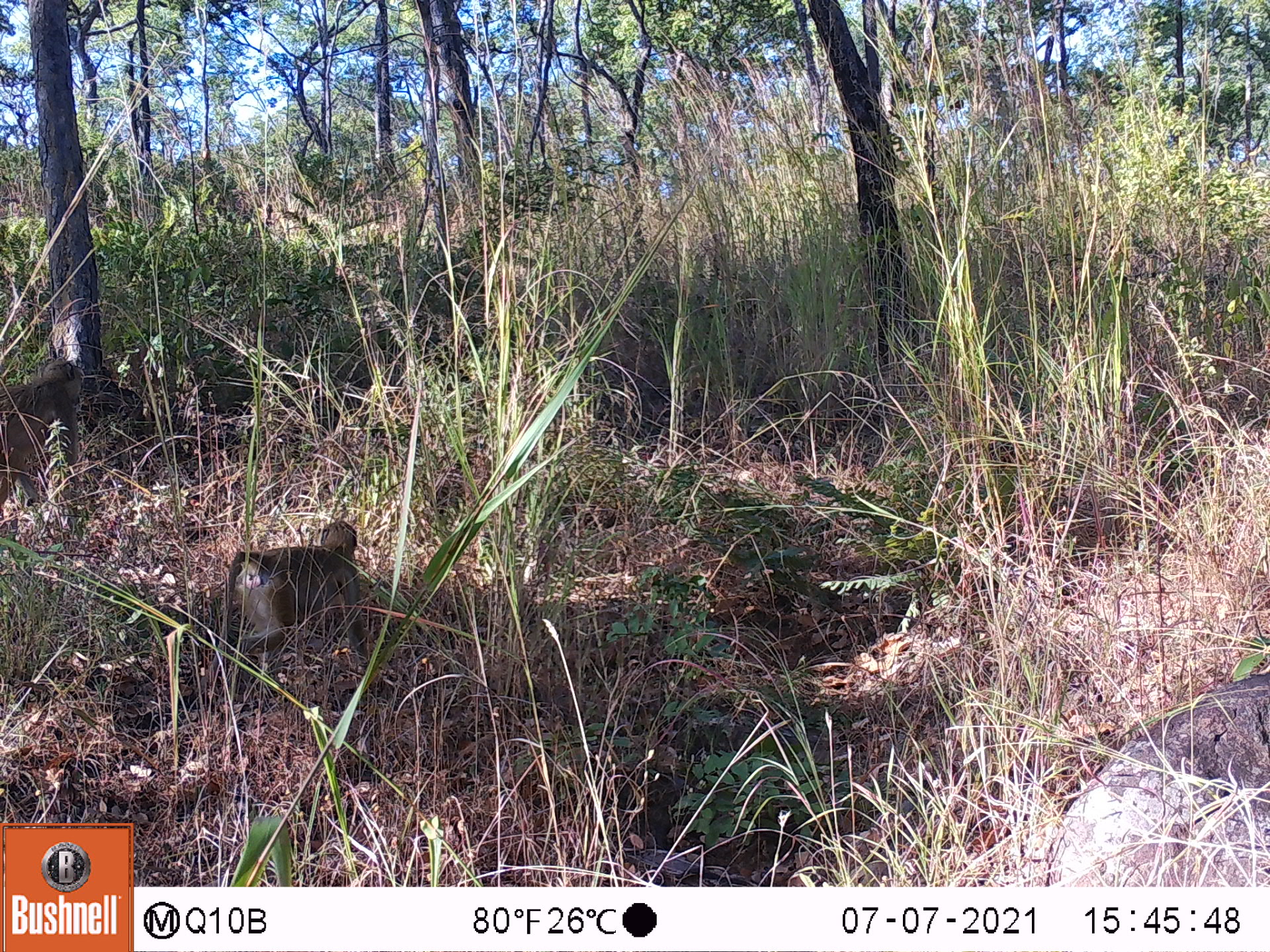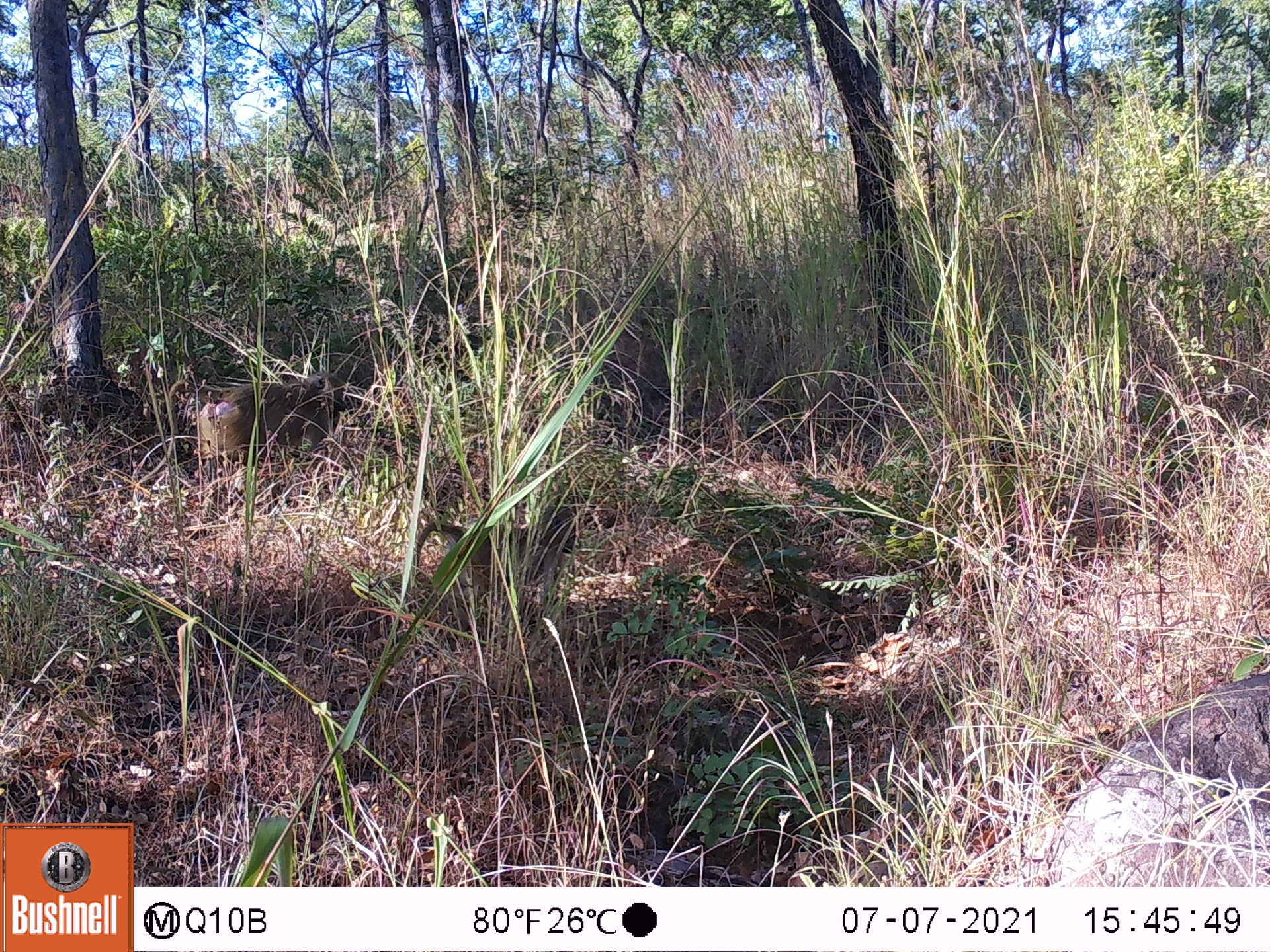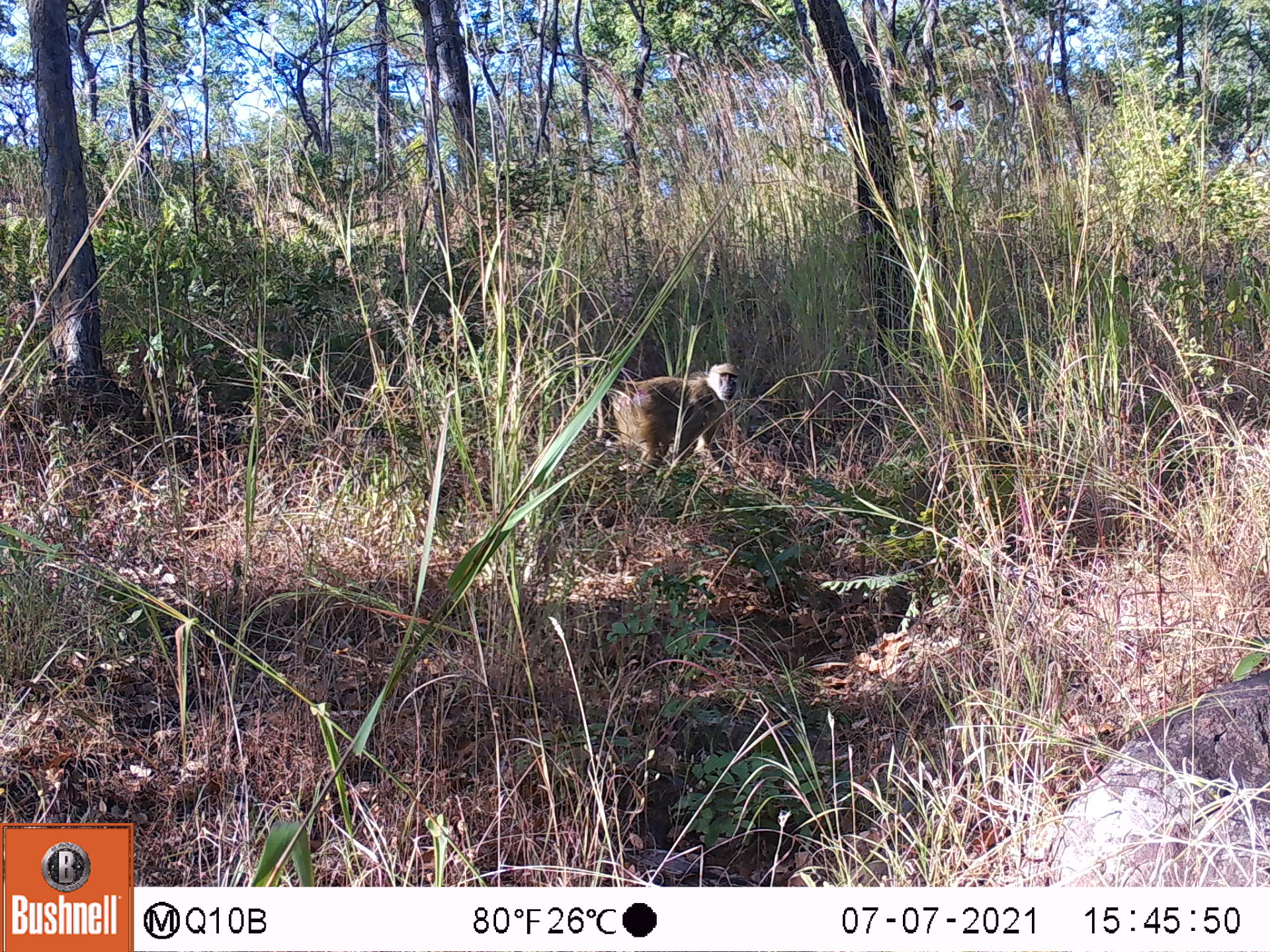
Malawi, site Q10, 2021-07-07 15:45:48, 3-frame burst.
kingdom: Animalia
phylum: Chordata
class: Mammalia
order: Primates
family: Cercopithecidae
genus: Papio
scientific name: Papio cynocephalus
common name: yellow baboon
Yellow baboon (Papio cynocephalus), count 2.